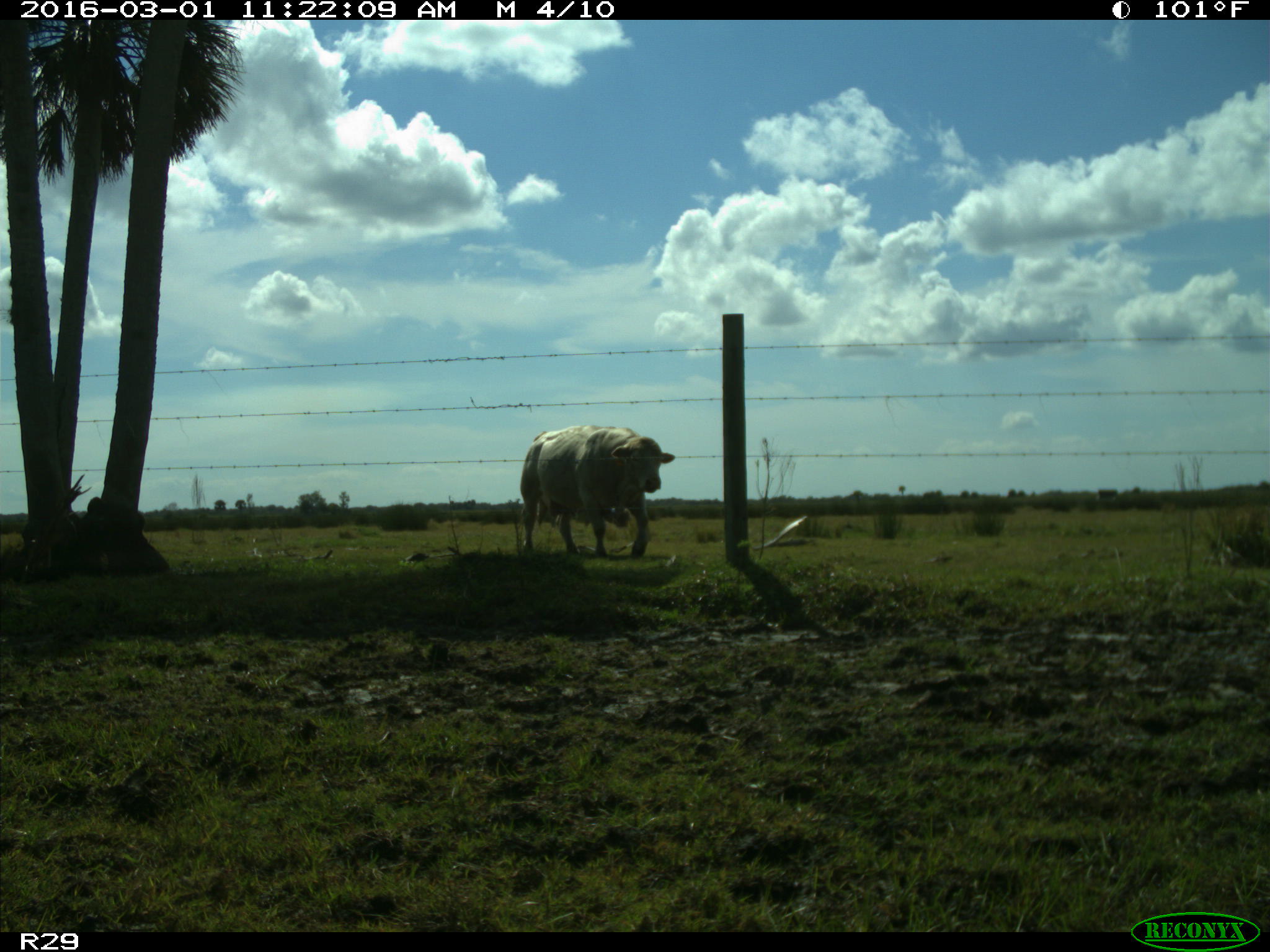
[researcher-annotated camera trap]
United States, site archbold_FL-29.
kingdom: Animalia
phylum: Chordata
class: Mammalia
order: Artiodactyla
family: Bovidae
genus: Bos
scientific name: Bos taurus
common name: domestic cow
Bos taurus (domestic cow).